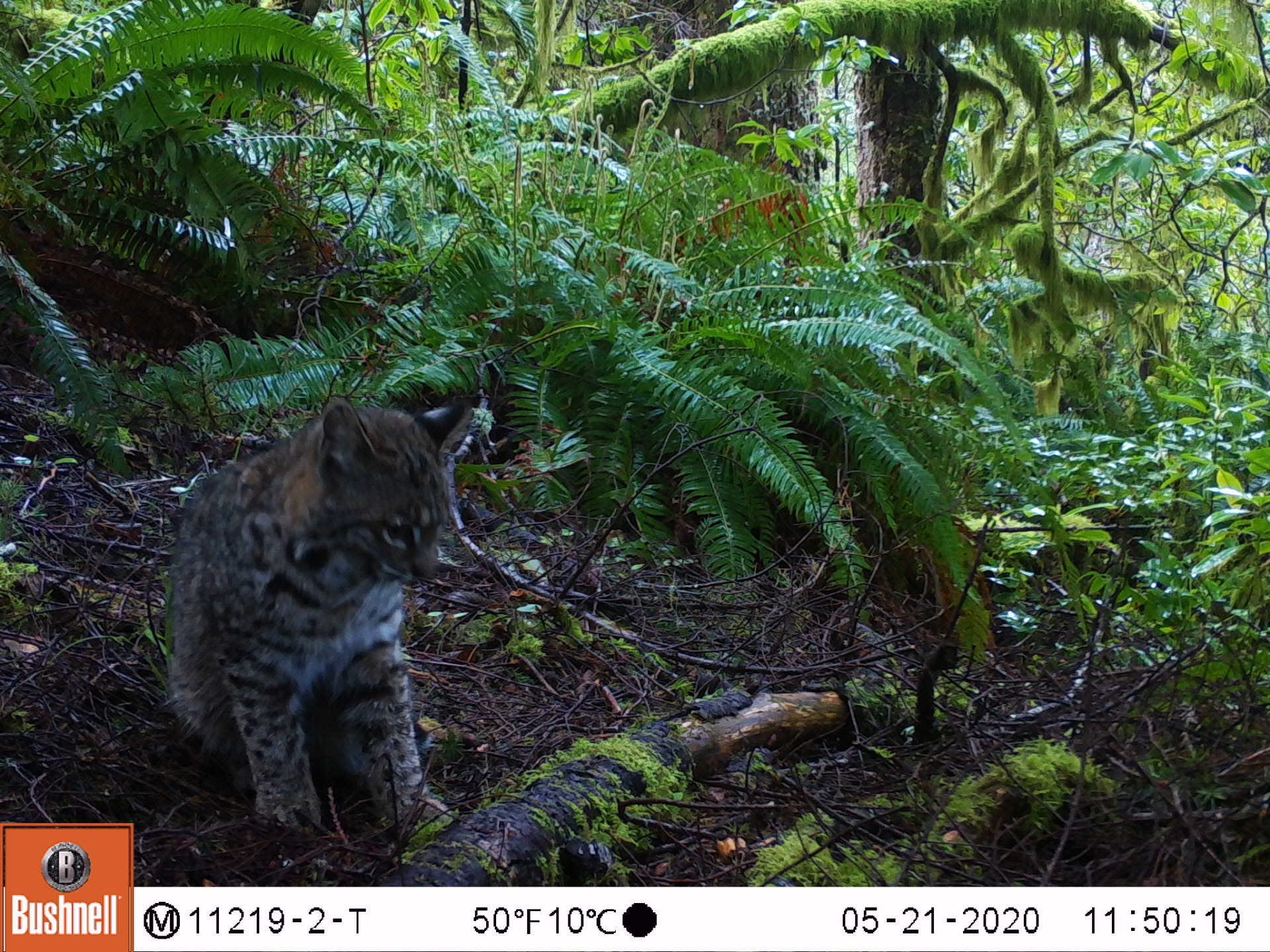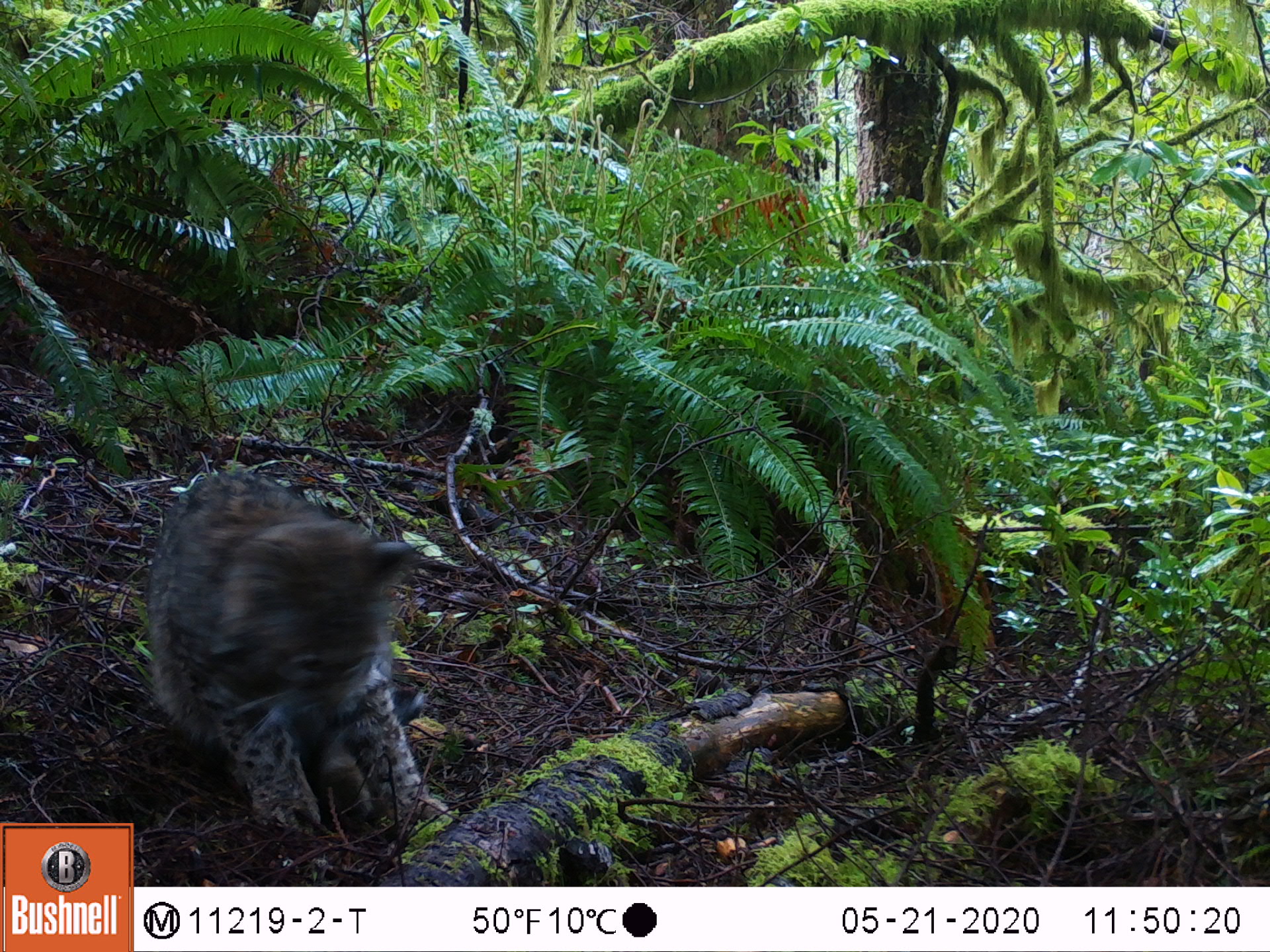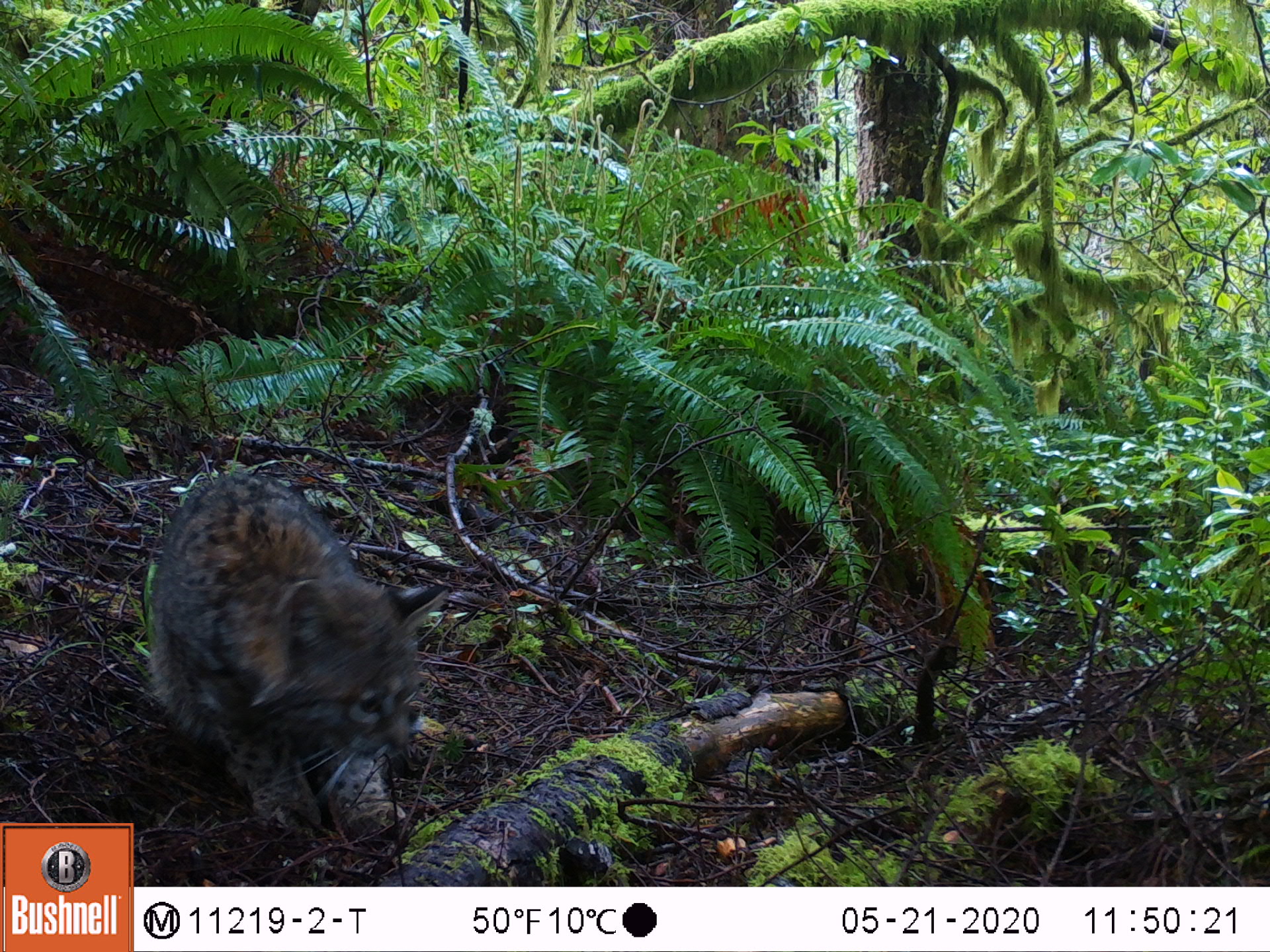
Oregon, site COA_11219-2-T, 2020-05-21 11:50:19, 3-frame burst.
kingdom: Animalia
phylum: Chordata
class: Mammalia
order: Carnivora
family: Felidae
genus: Lynx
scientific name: Lynx rufus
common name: bobcat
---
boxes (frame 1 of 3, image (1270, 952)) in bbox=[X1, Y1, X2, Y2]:
bobcat: bbox=[153, 385, 492, 851]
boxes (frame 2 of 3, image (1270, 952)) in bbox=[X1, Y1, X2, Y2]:
bobcat: bbox=[139, 457, 463, 842]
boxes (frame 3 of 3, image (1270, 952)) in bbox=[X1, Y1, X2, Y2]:
bobcat: bbox=[139, 462, 471, 851]